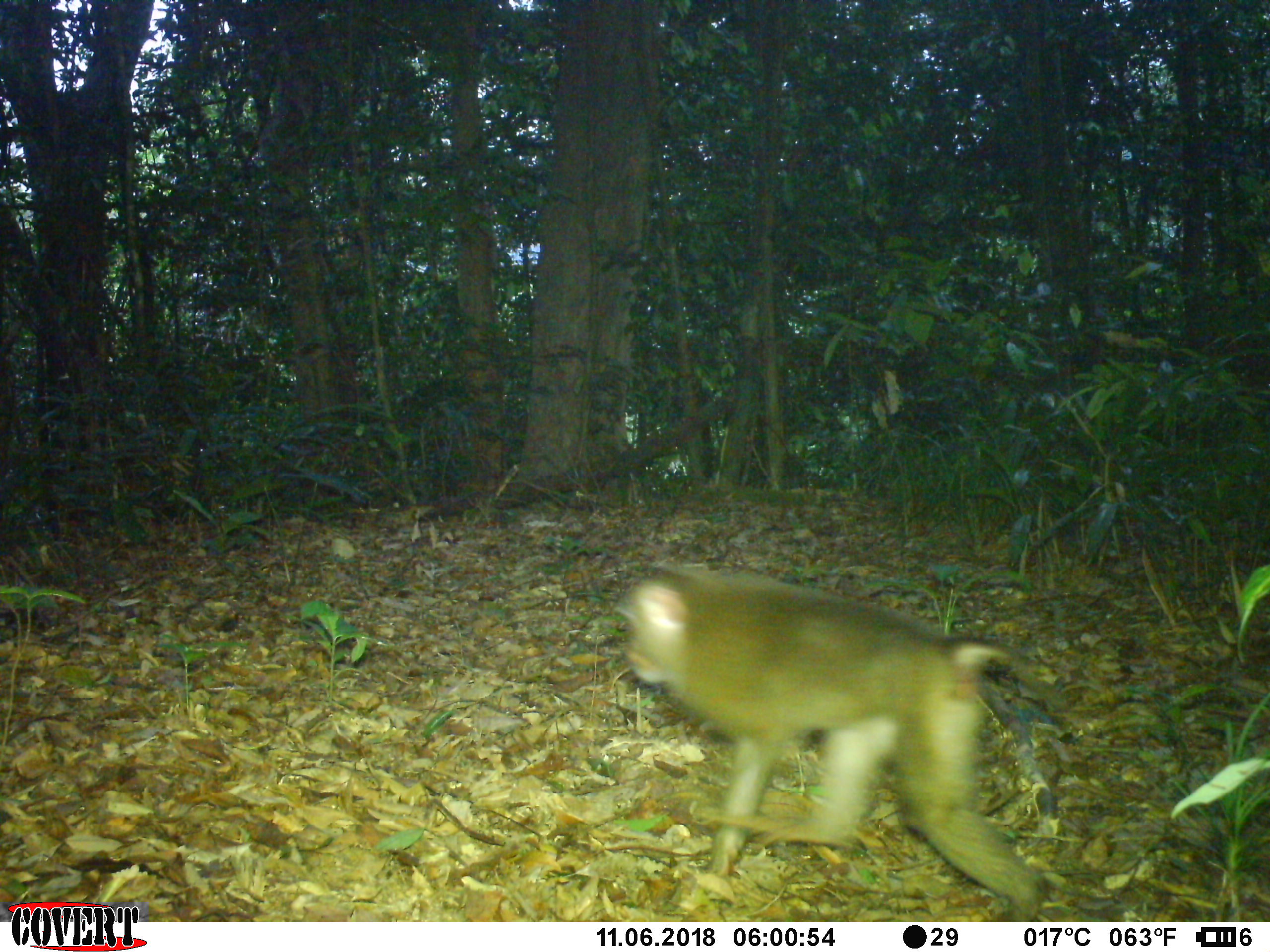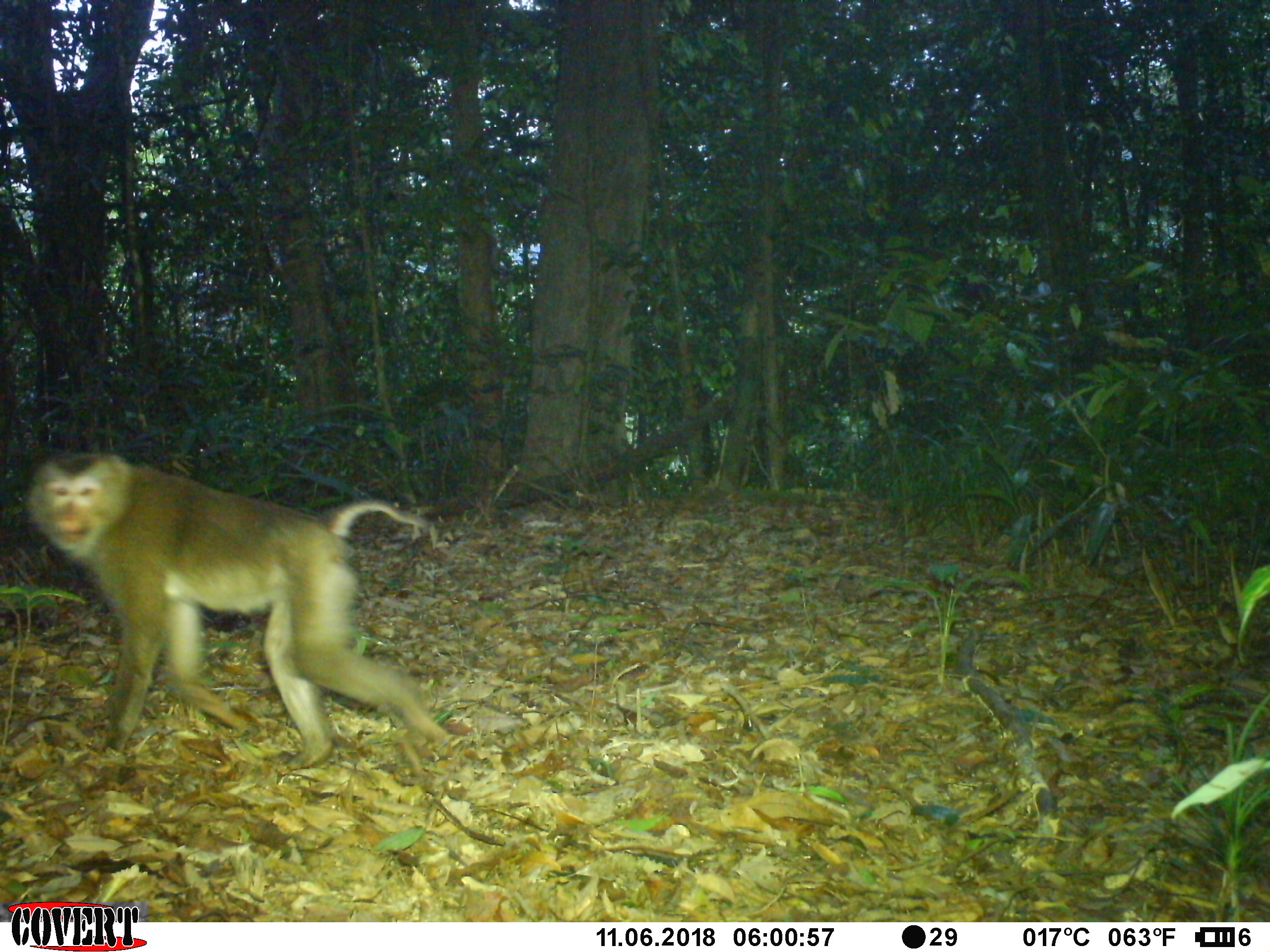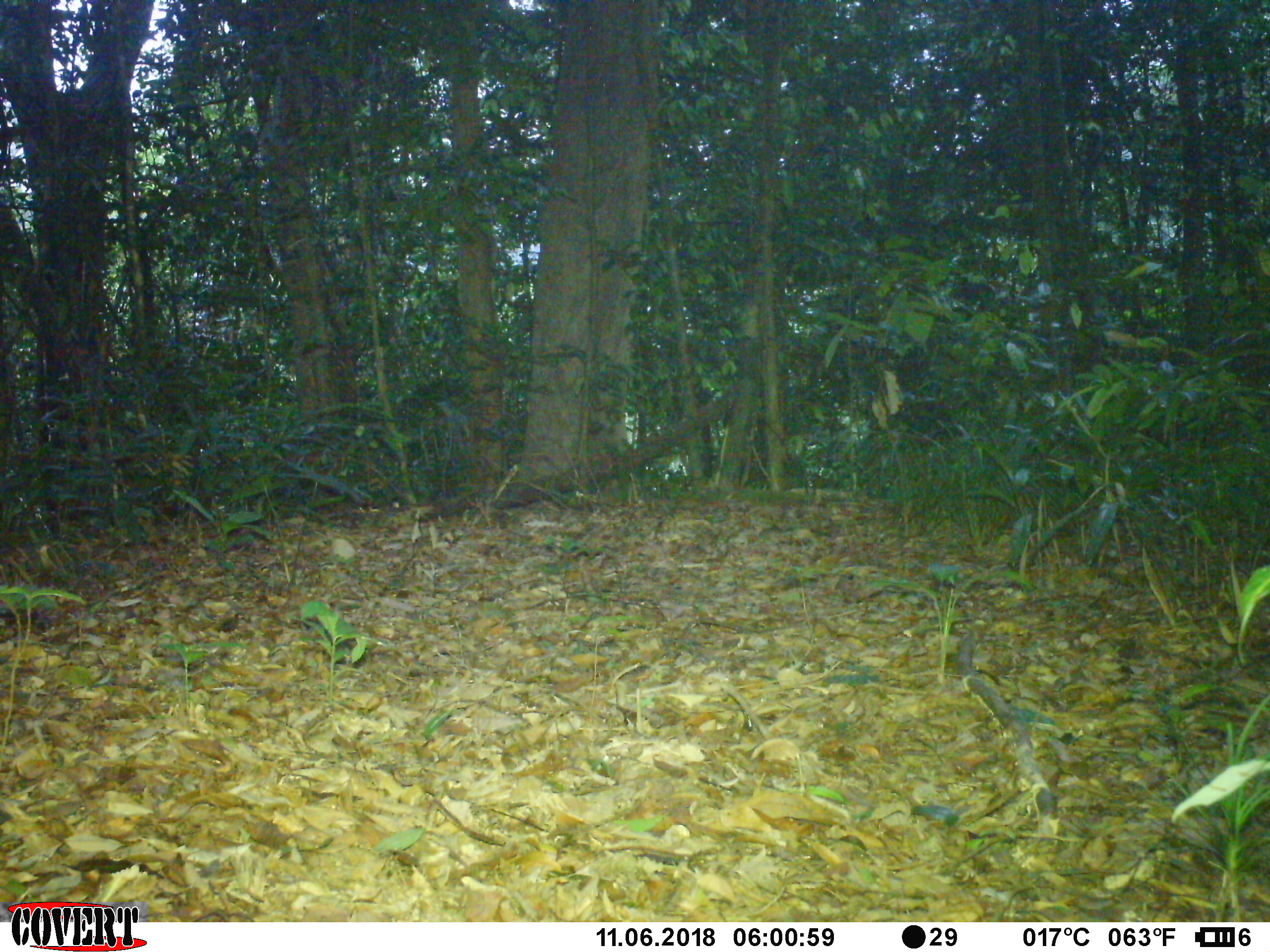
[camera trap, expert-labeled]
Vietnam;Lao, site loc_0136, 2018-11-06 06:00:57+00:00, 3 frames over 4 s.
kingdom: Animalia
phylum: Chordata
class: Mammalia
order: Primates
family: Cercopithecidae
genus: Macaca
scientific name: Macaca nemestrina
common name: pig-tailed macaque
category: pig tailed macaque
Pig tailed macaque (pig-tailed macaque) (Macaca nemestrina). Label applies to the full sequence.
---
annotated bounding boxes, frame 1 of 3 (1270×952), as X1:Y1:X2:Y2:
pig tailed macaque: 612:560:1070:922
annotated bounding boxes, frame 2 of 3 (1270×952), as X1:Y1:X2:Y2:
pig tailed macaque: 22:449:452:771